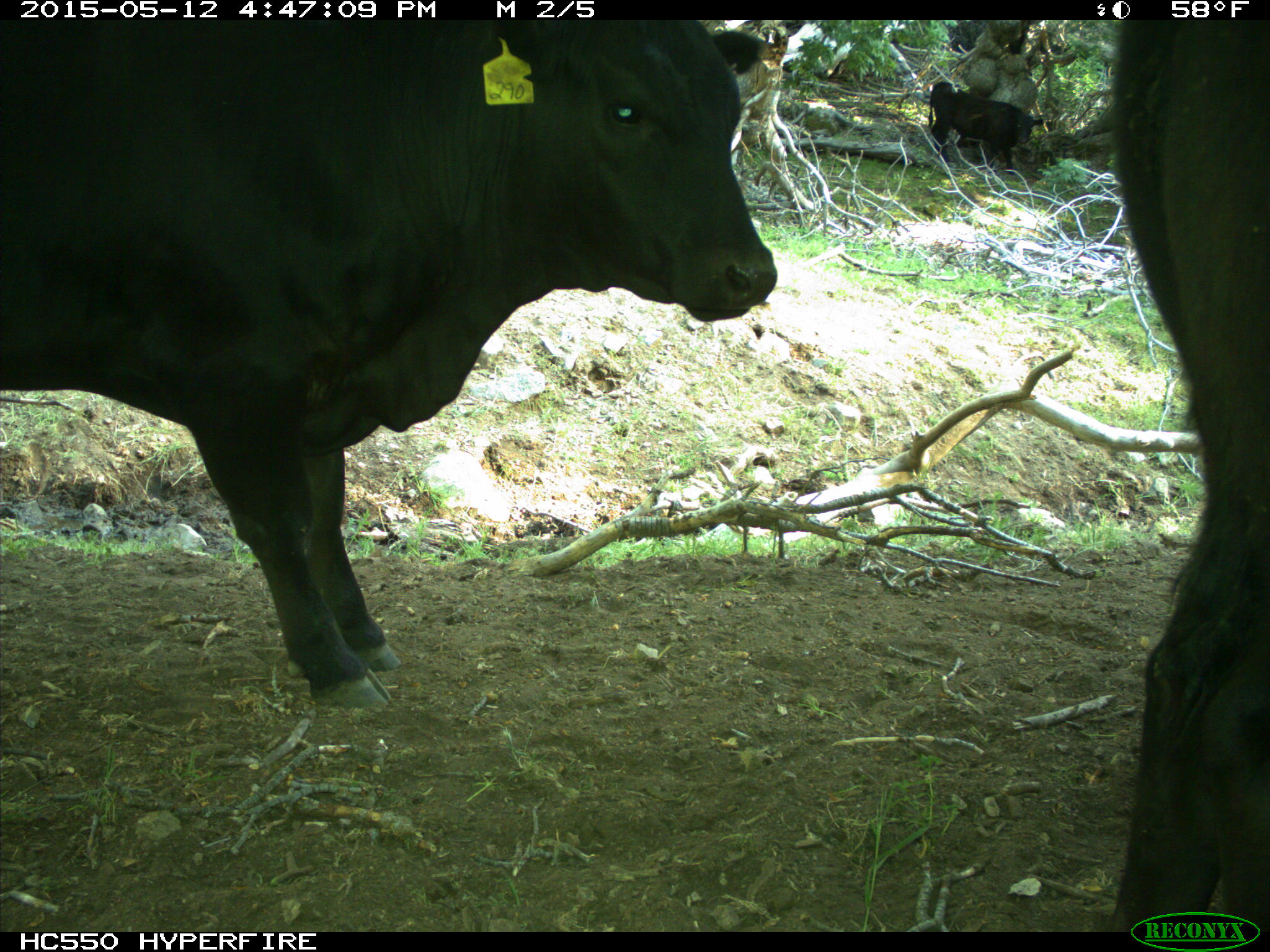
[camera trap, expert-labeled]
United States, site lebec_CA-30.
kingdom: Animalia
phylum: Chordata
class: Mammalia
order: Artiodactyla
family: Bovidae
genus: Bos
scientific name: Bos taurus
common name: domestic cow